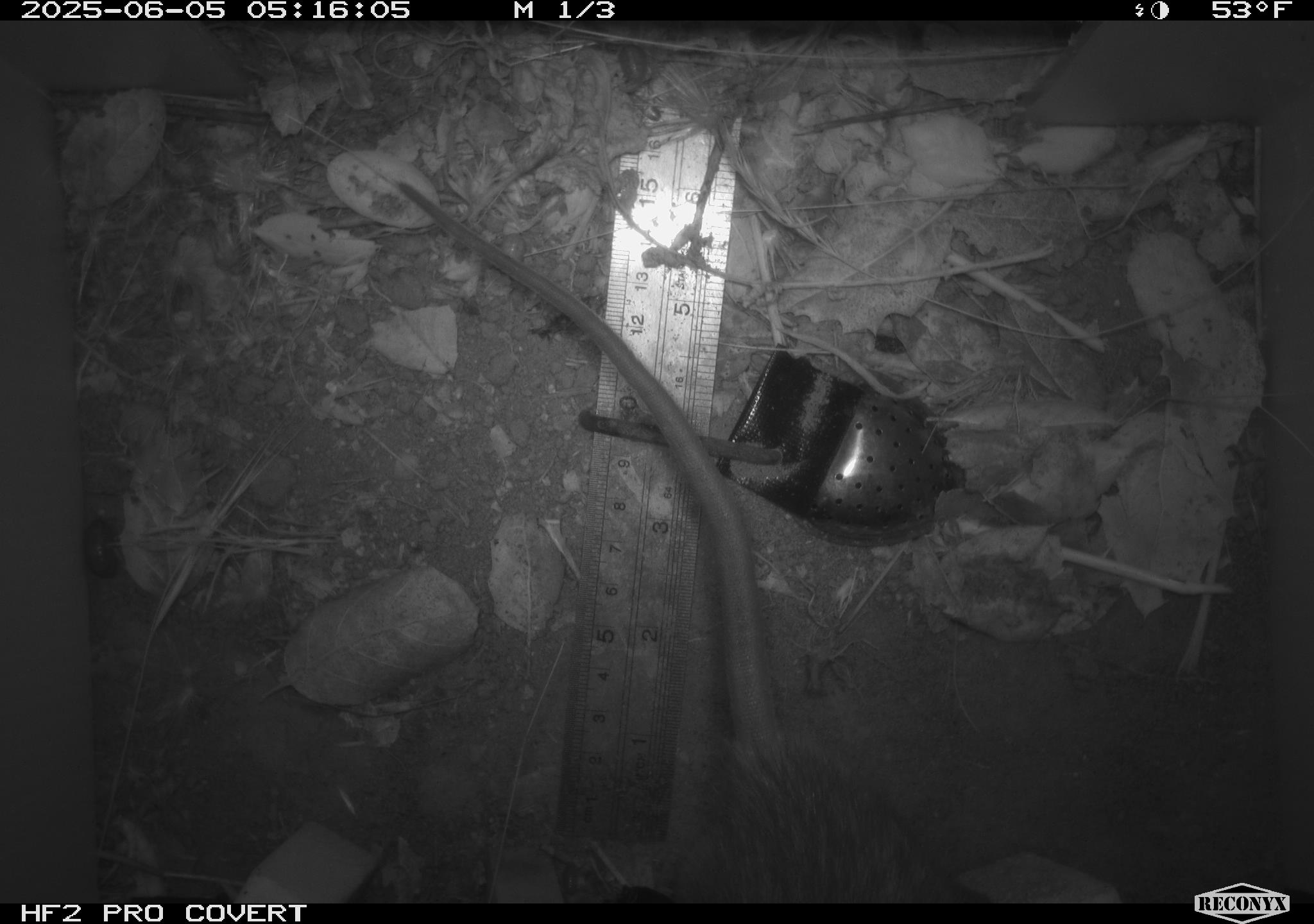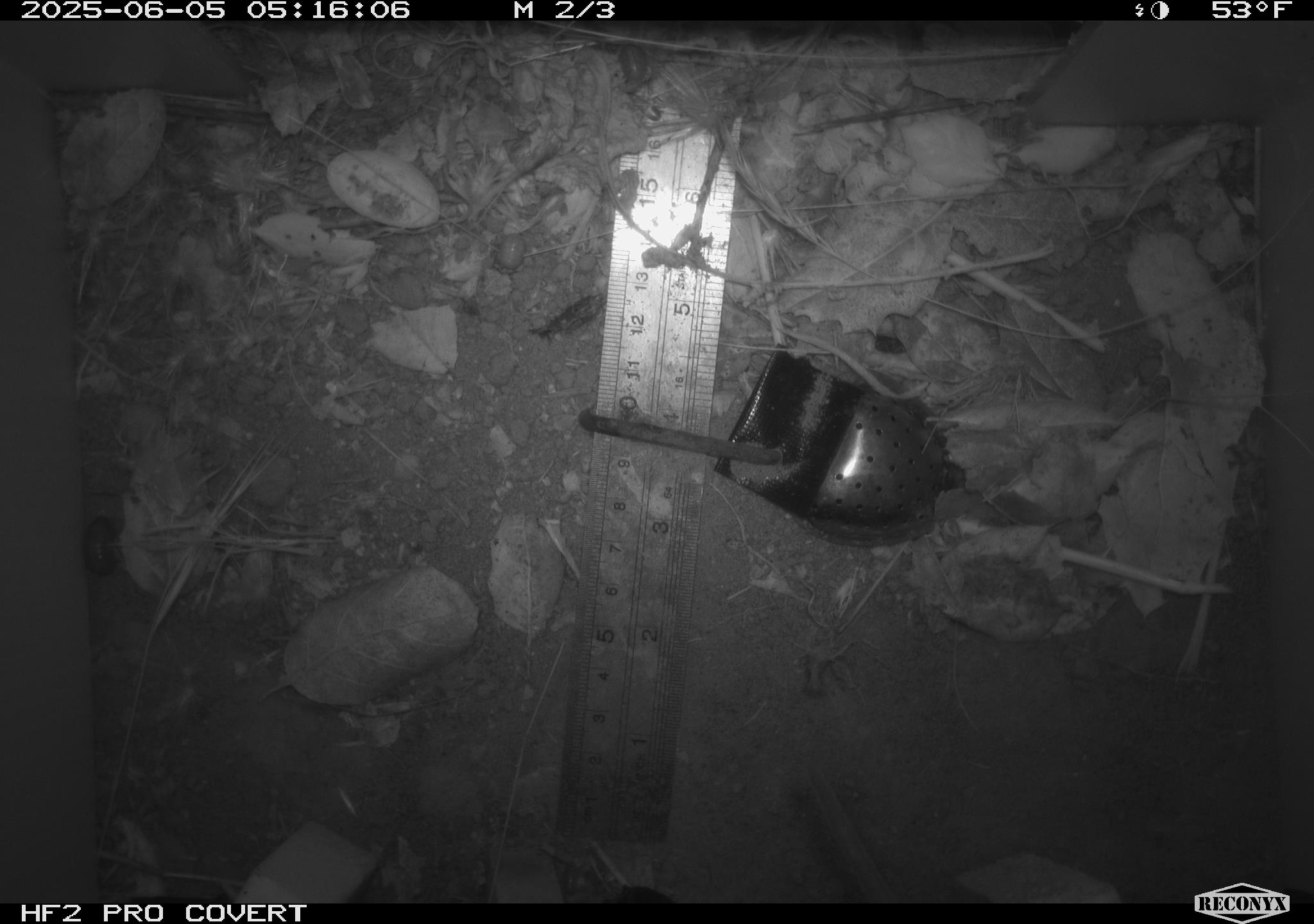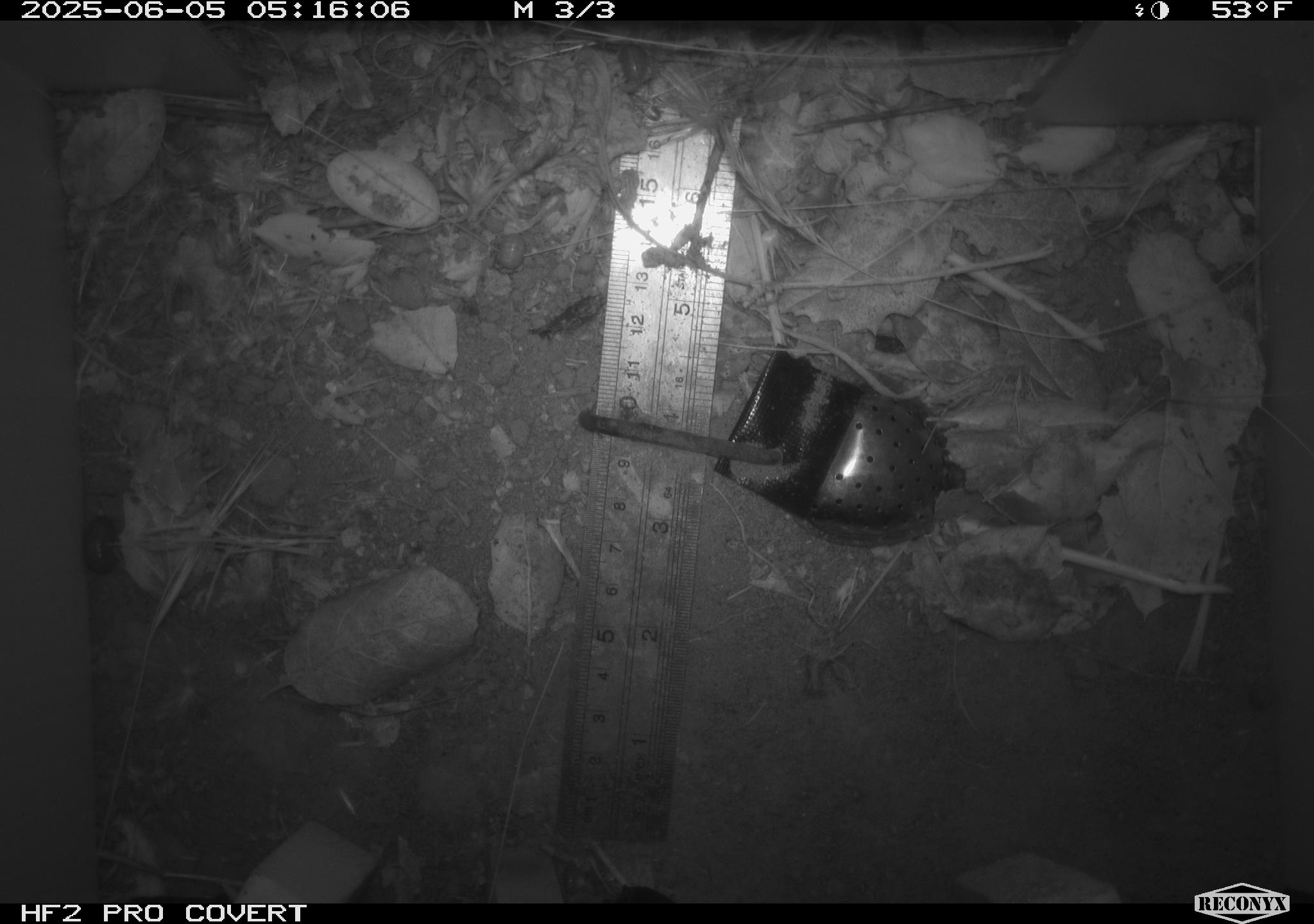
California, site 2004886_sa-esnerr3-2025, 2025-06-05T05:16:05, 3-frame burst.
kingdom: Animalia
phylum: Chordata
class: Mammalia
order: Rodentia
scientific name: Rodentia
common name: rodent